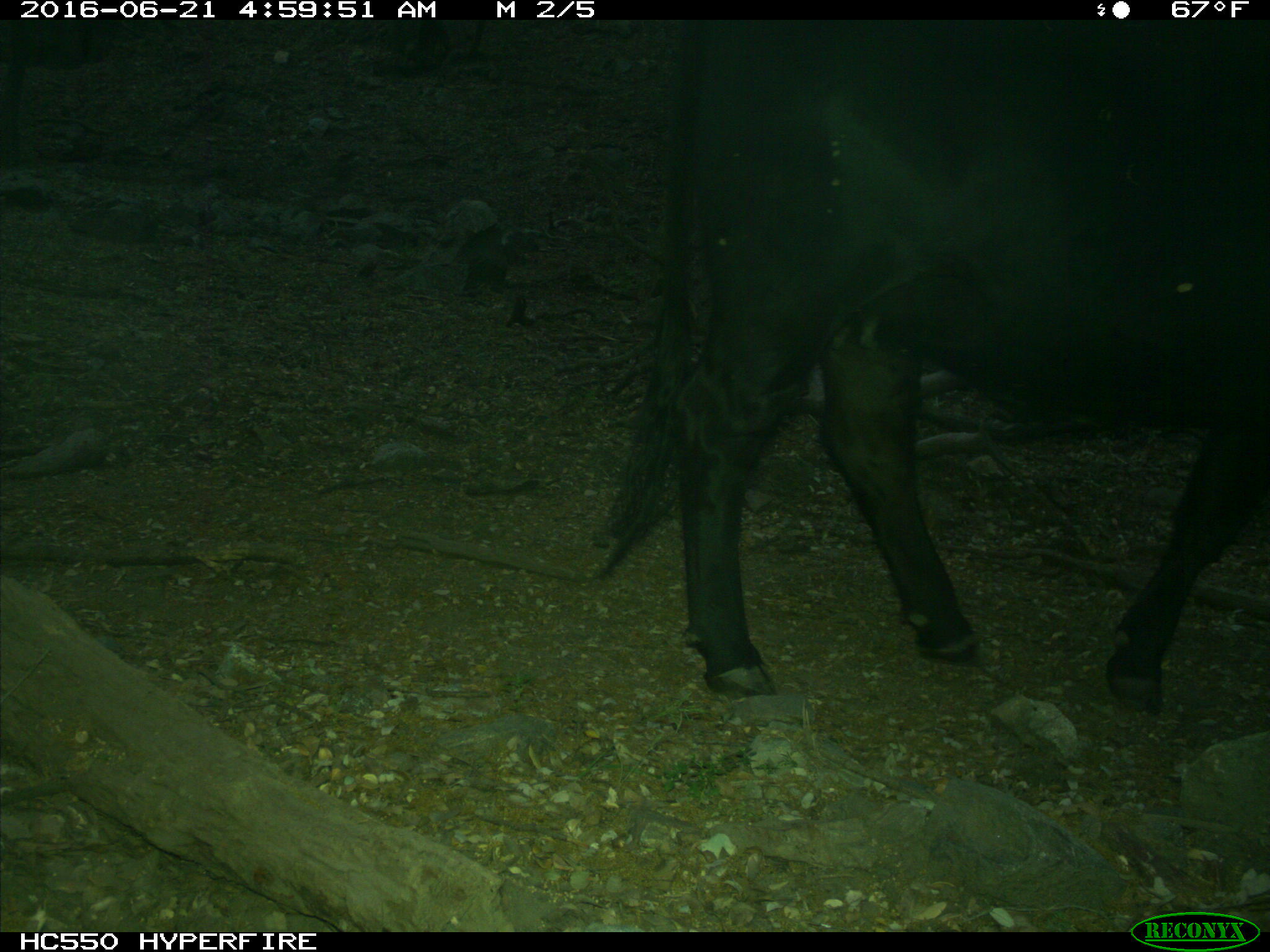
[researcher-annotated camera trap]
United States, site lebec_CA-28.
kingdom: Animalia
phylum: Chordata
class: Mammalia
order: Artiodactyla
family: Bovidae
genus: Bos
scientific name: Bos taurus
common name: domestic cow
Bos taurus (domestic cow).